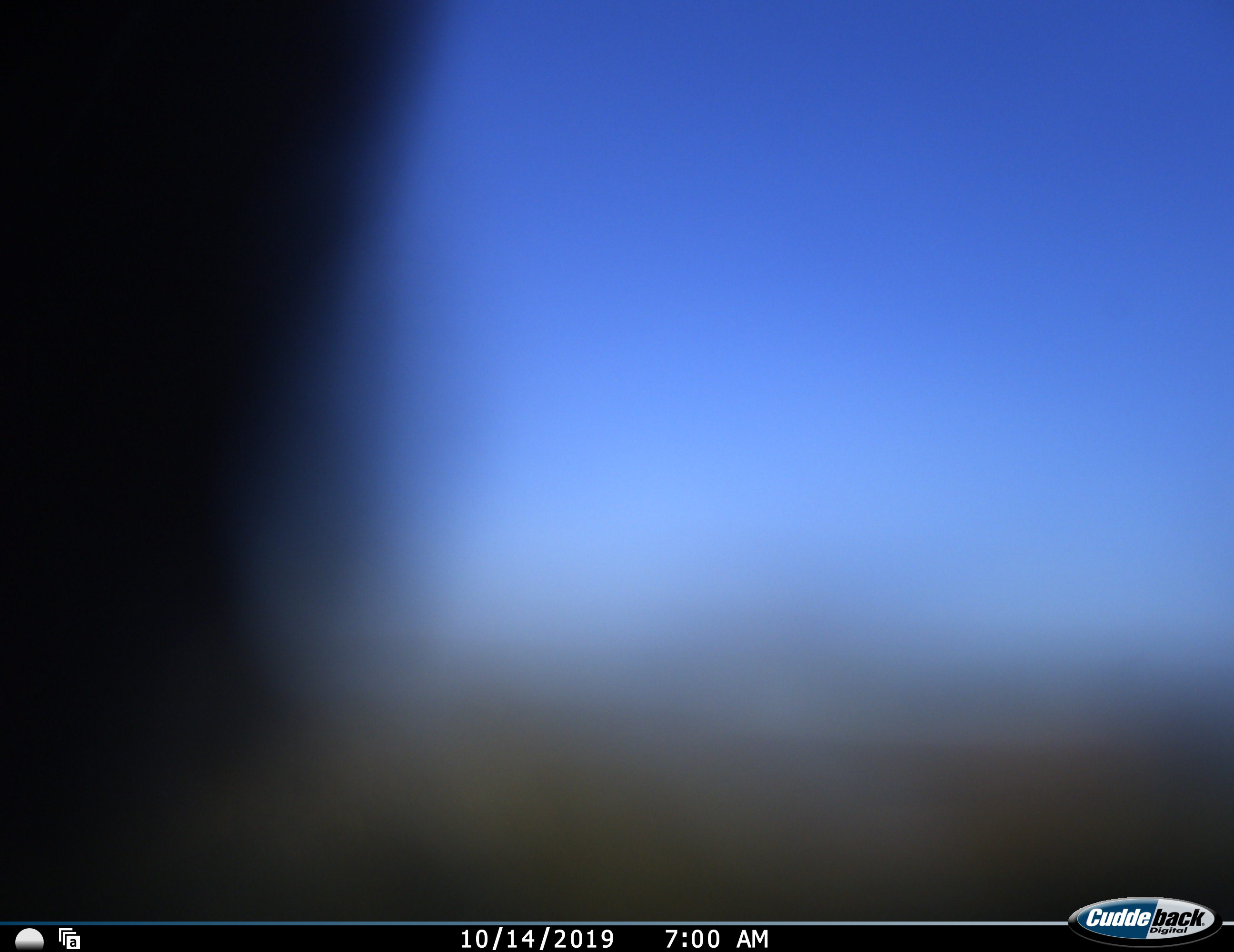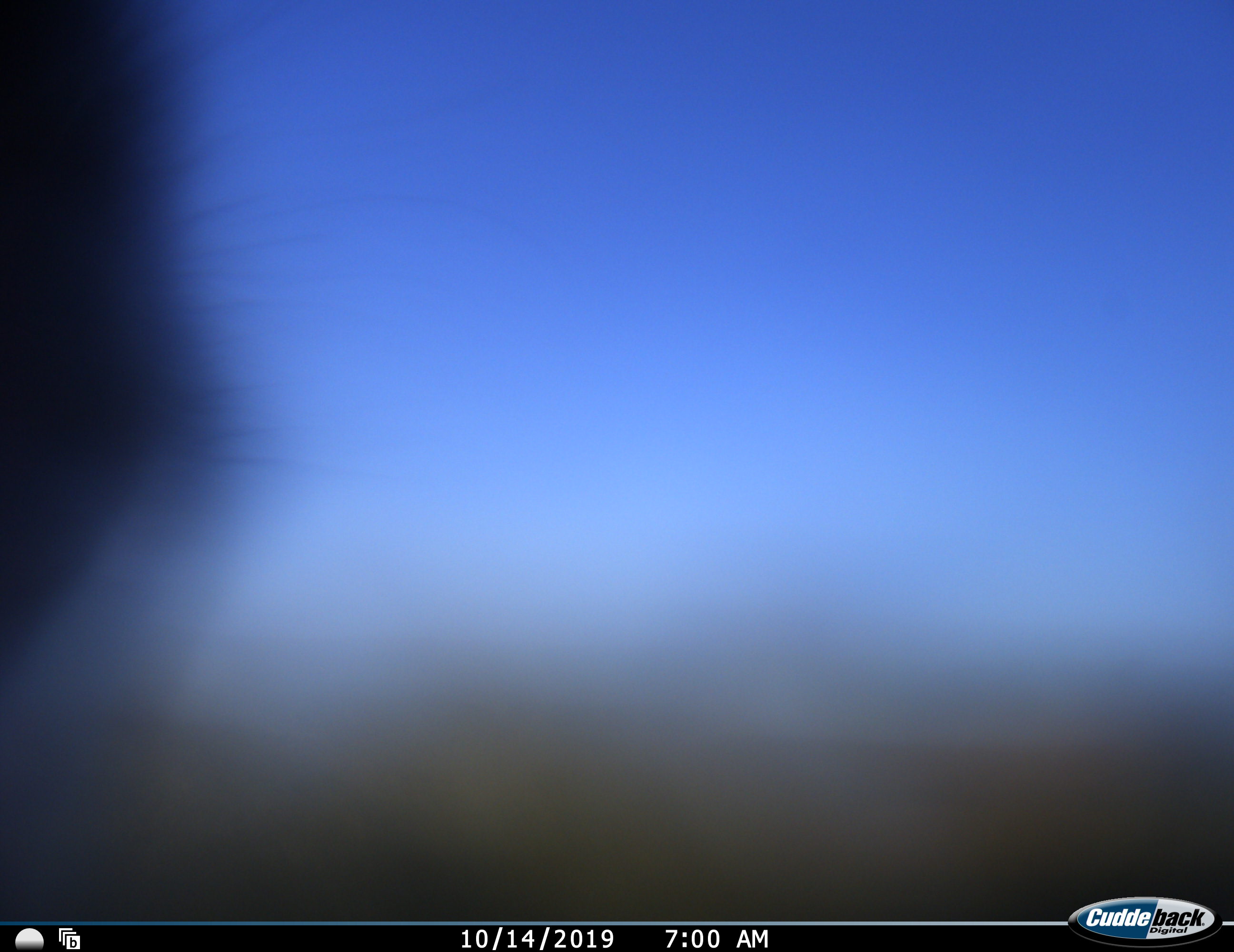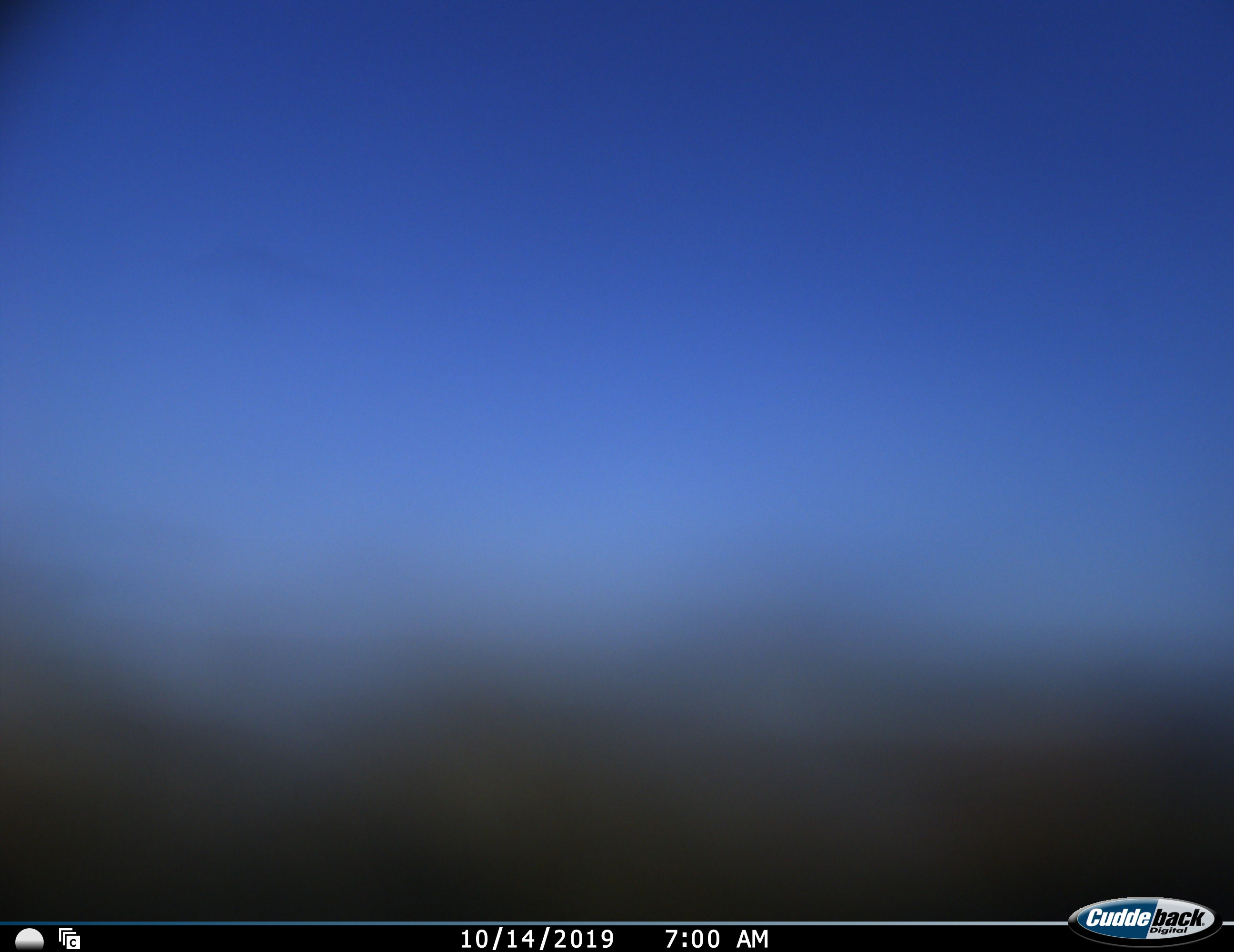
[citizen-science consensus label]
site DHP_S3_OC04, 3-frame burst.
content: unidentified animal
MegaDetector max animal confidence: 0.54